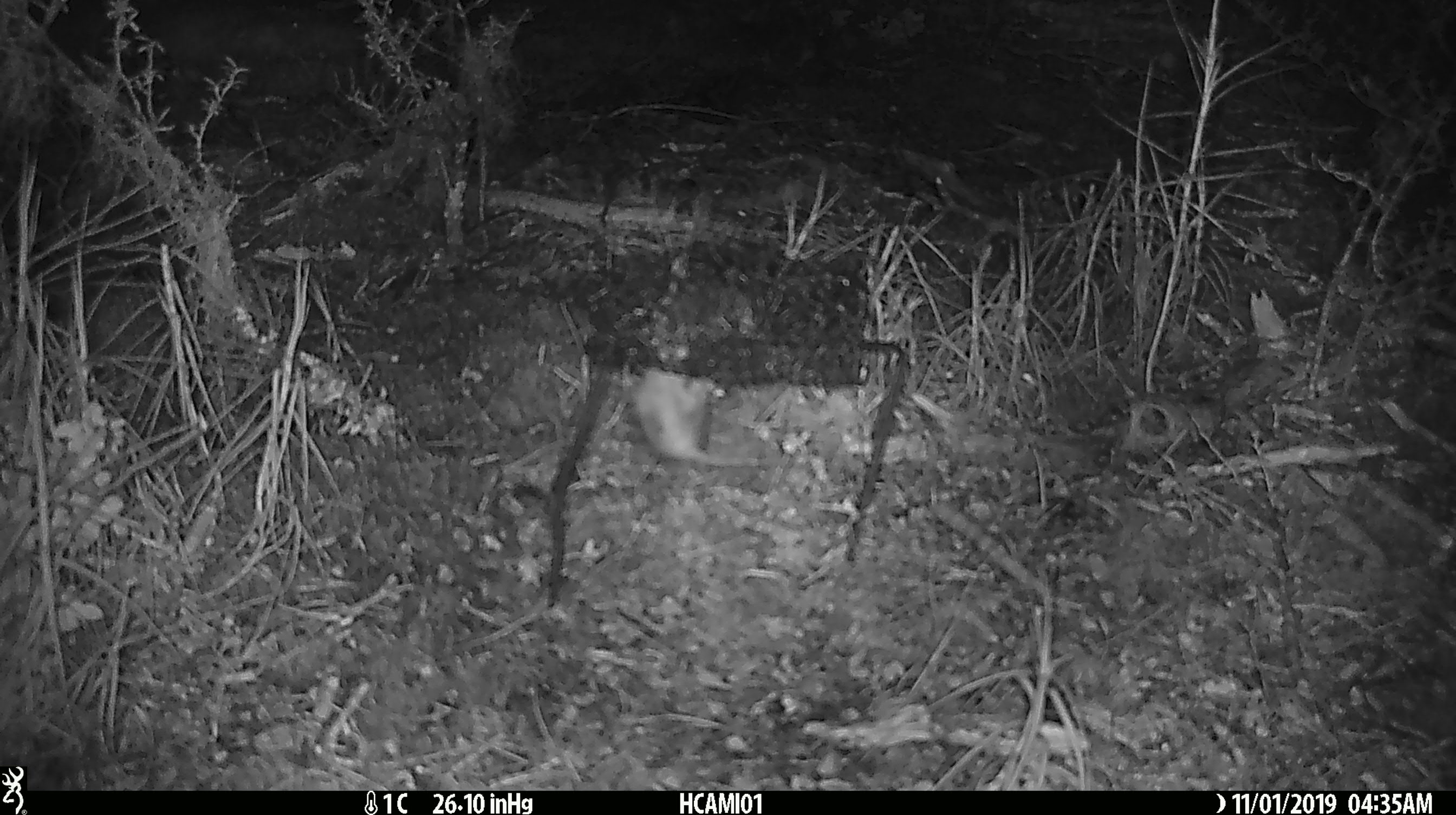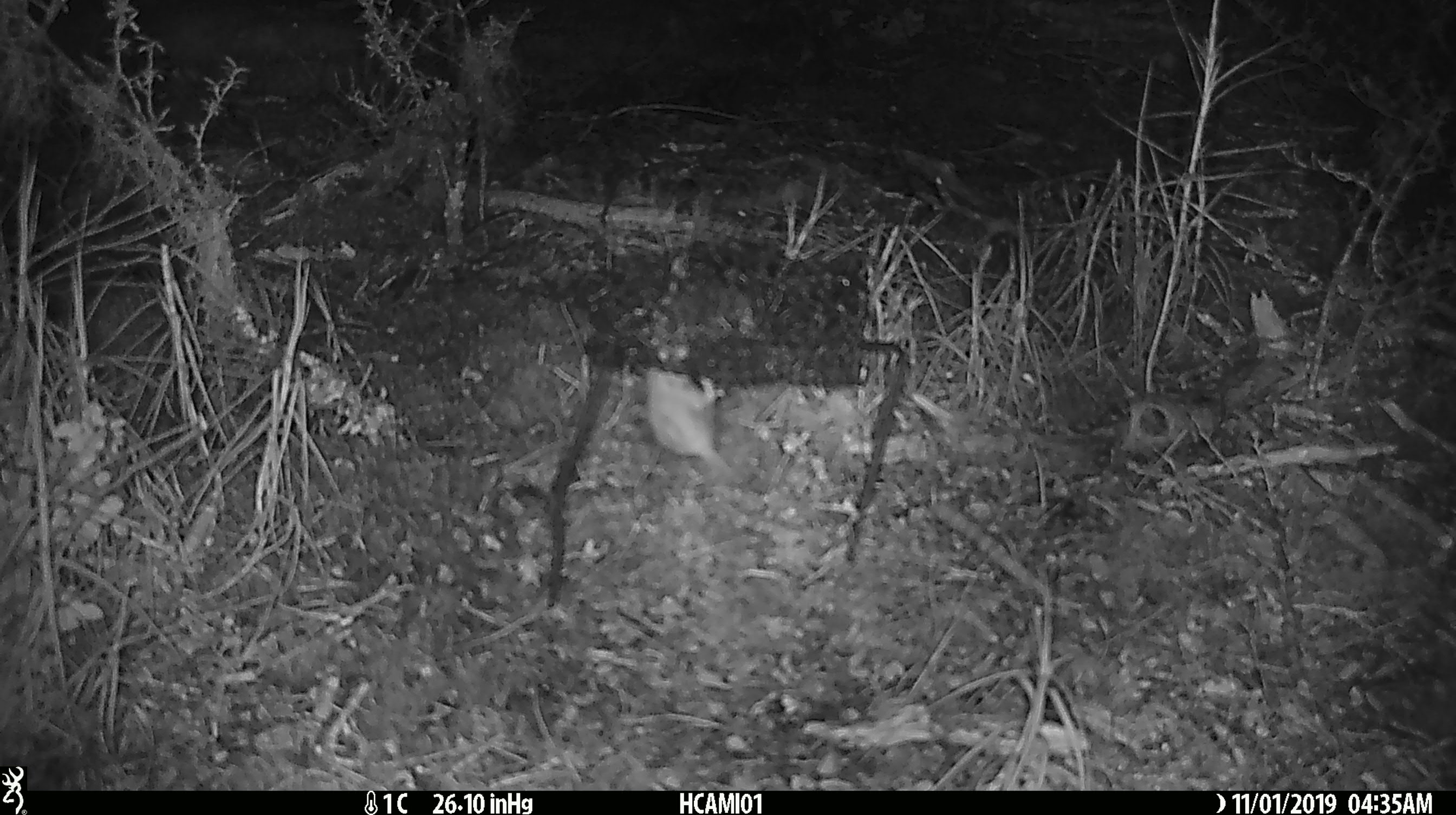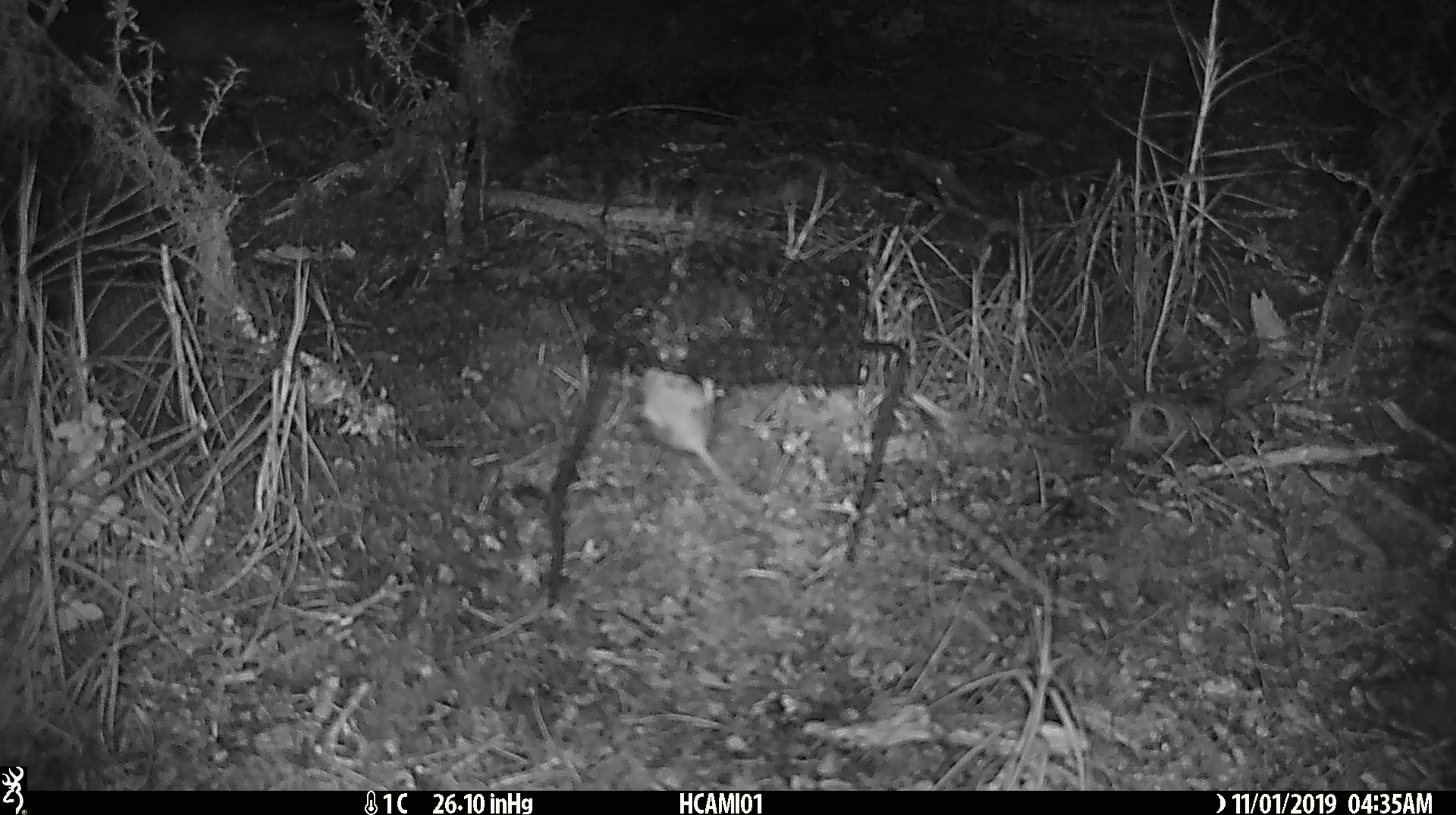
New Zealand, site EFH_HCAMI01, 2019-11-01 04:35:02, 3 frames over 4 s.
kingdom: Animalia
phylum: Chordata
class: Mammalia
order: Rodentia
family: Muridae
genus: Mus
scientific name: Mus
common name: mouse